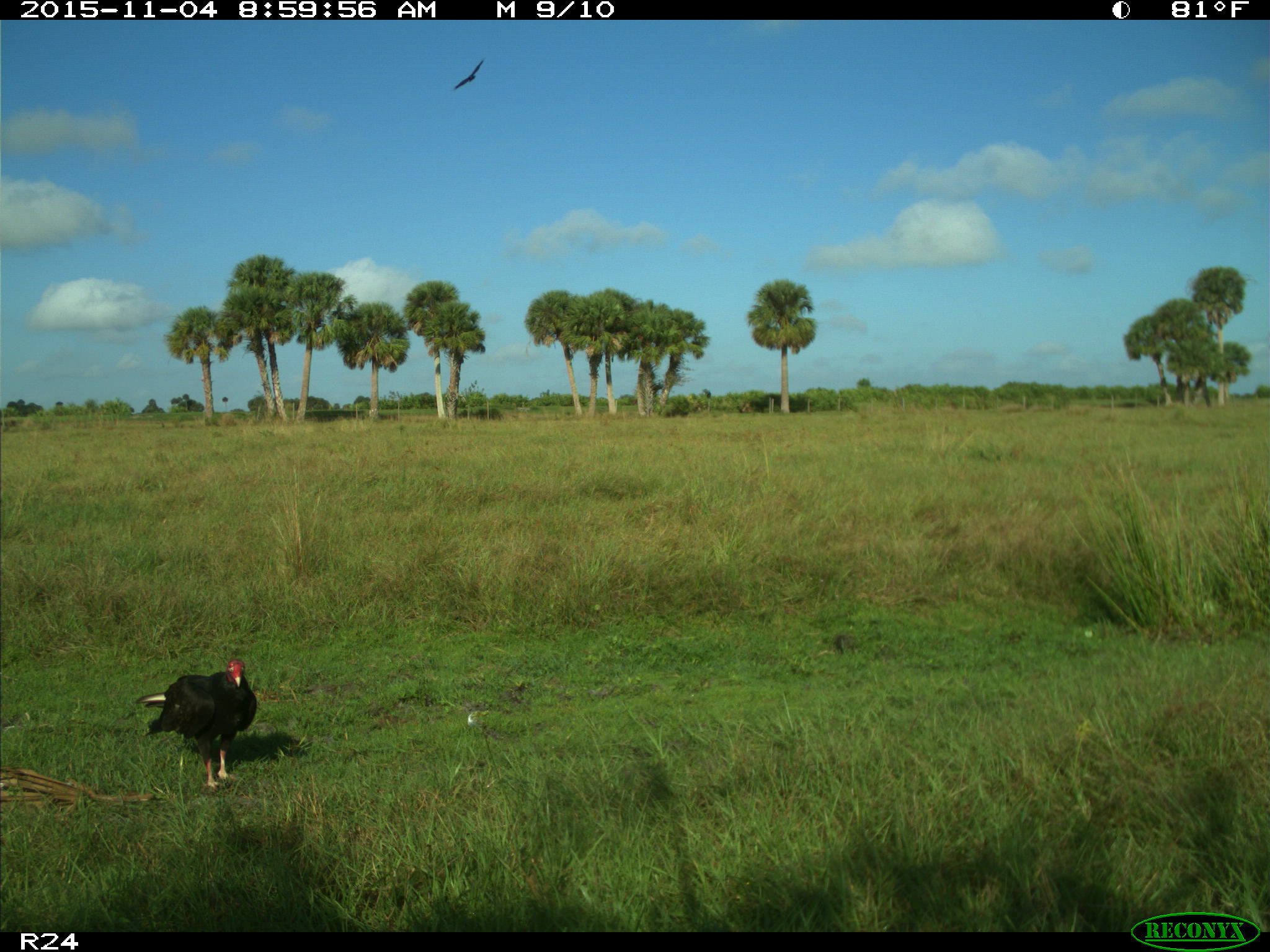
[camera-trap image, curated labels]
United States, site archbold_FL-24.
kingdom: Animalia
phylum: Chordata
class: Aves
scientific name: Aves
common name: birds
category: unidentified bird